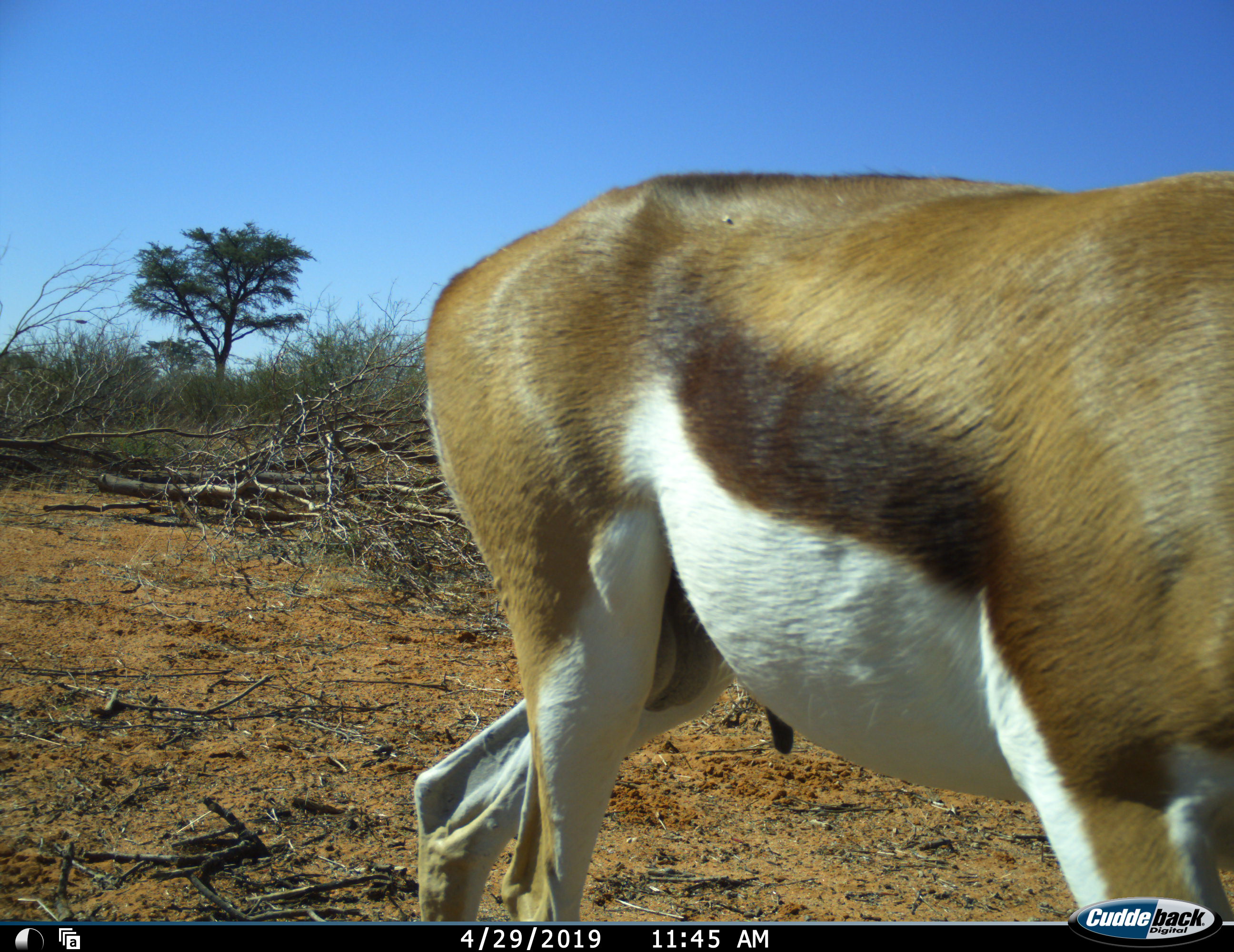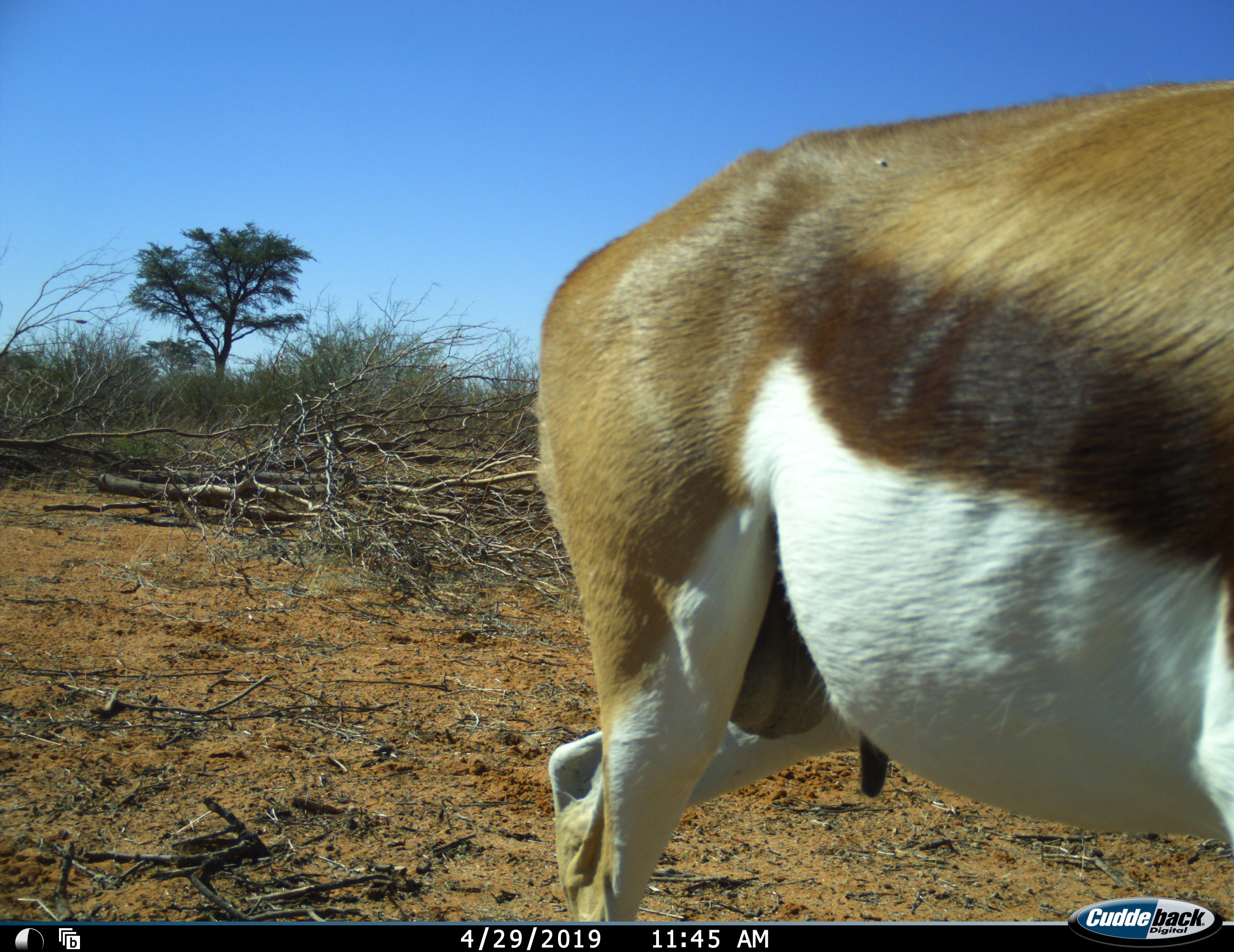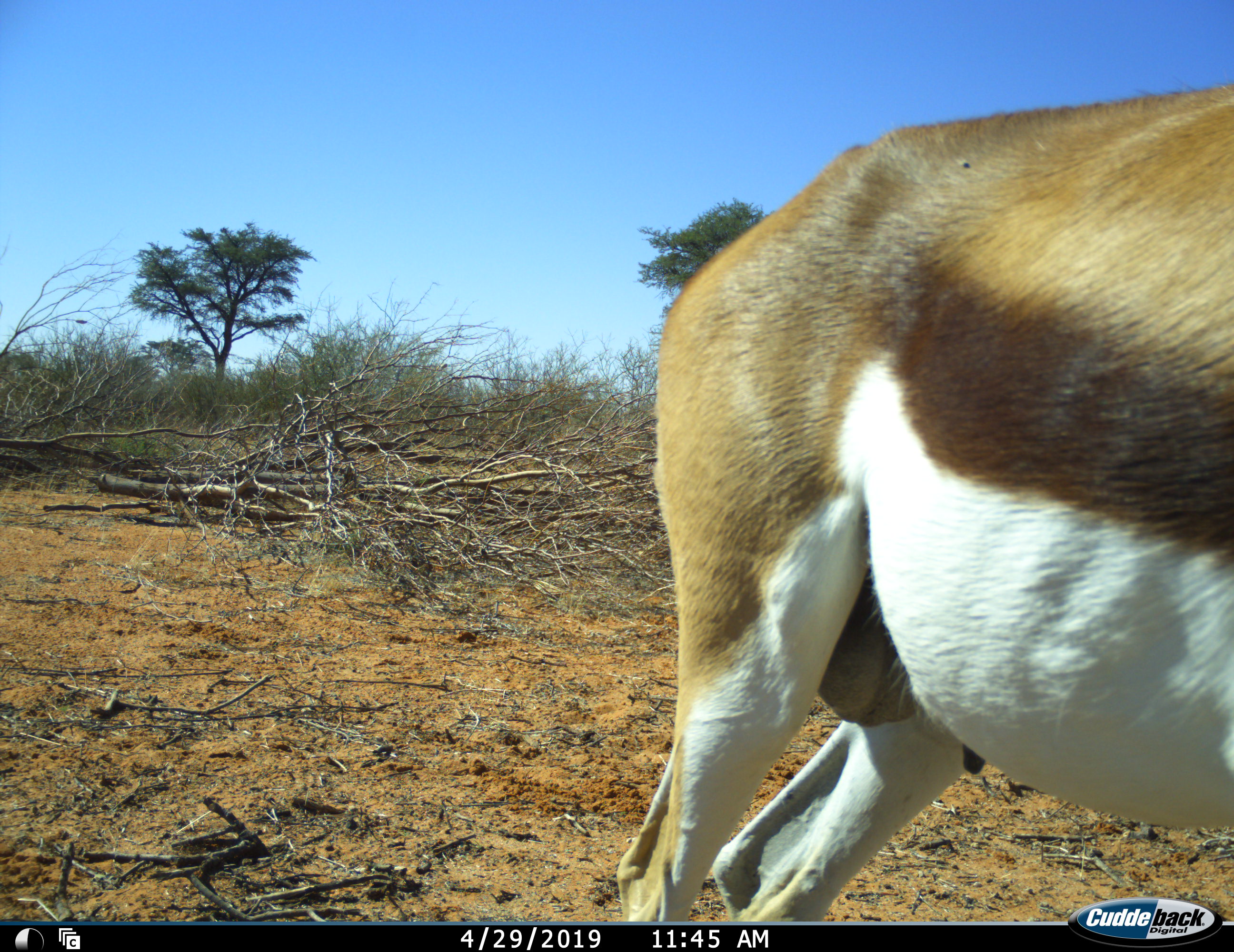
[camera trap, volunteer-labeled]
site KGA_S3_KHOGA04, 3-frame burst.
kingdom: Animalia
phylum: Chordata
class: Mammalia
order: Artiodactyla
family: Bovidae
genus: Antidorcas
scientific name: Antidorcas marsupialis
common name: springbok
Springbok (Antidorcas marsupialis), count 1. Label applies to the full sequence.